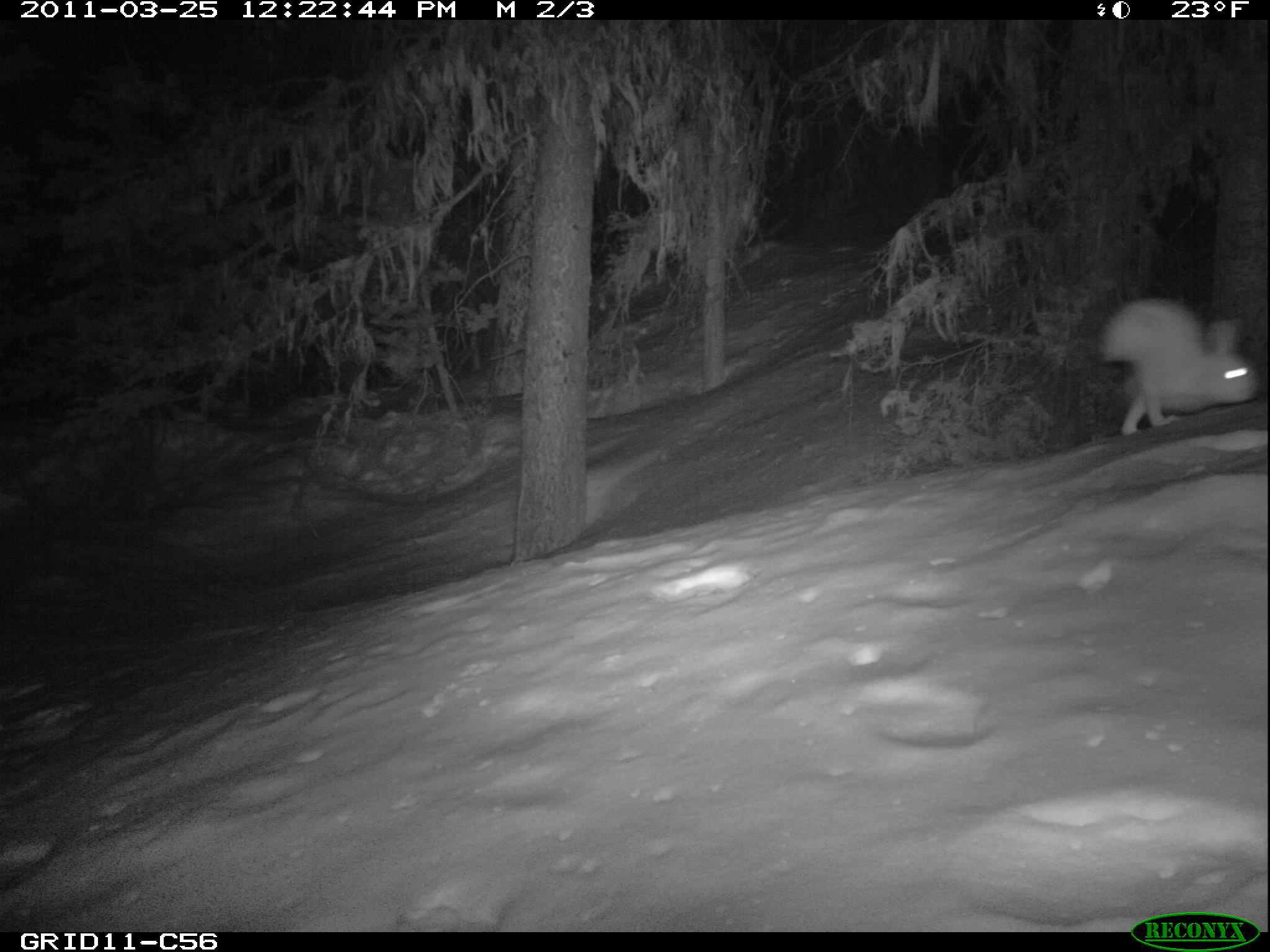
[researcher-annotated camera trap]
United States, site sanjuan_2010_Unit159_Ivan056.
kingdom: Animalia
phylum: Chordata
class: Mammalia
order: Lagomorpha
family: Leporidae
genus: Lepus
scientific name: Lepus americanus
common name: snowshoe hare